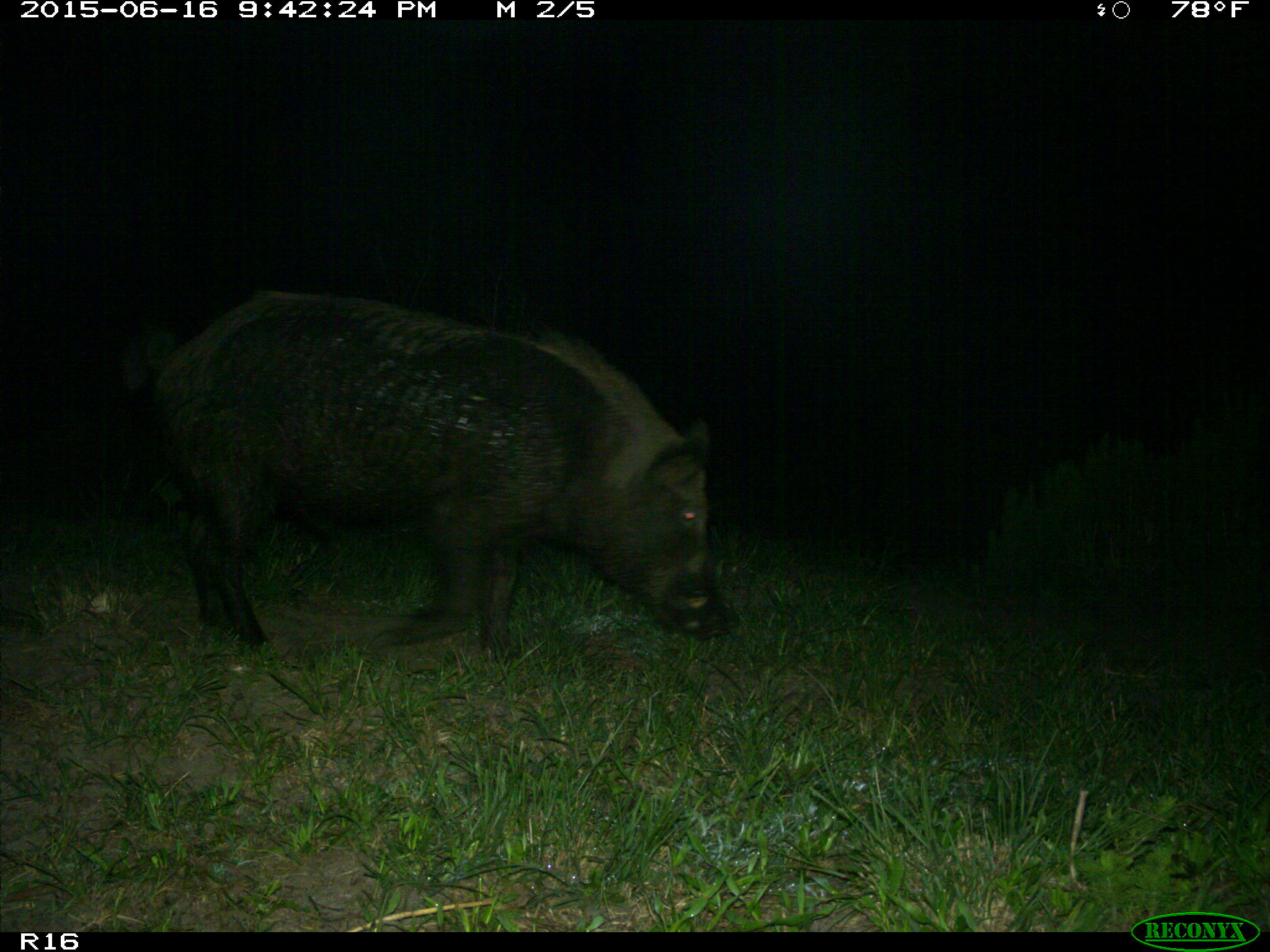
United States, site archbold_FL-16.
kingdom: Animalia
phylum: Chordata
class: Mammalia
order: Artiodactyla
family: Suidae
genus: Sus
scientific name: Sus scrofa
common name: wild boar